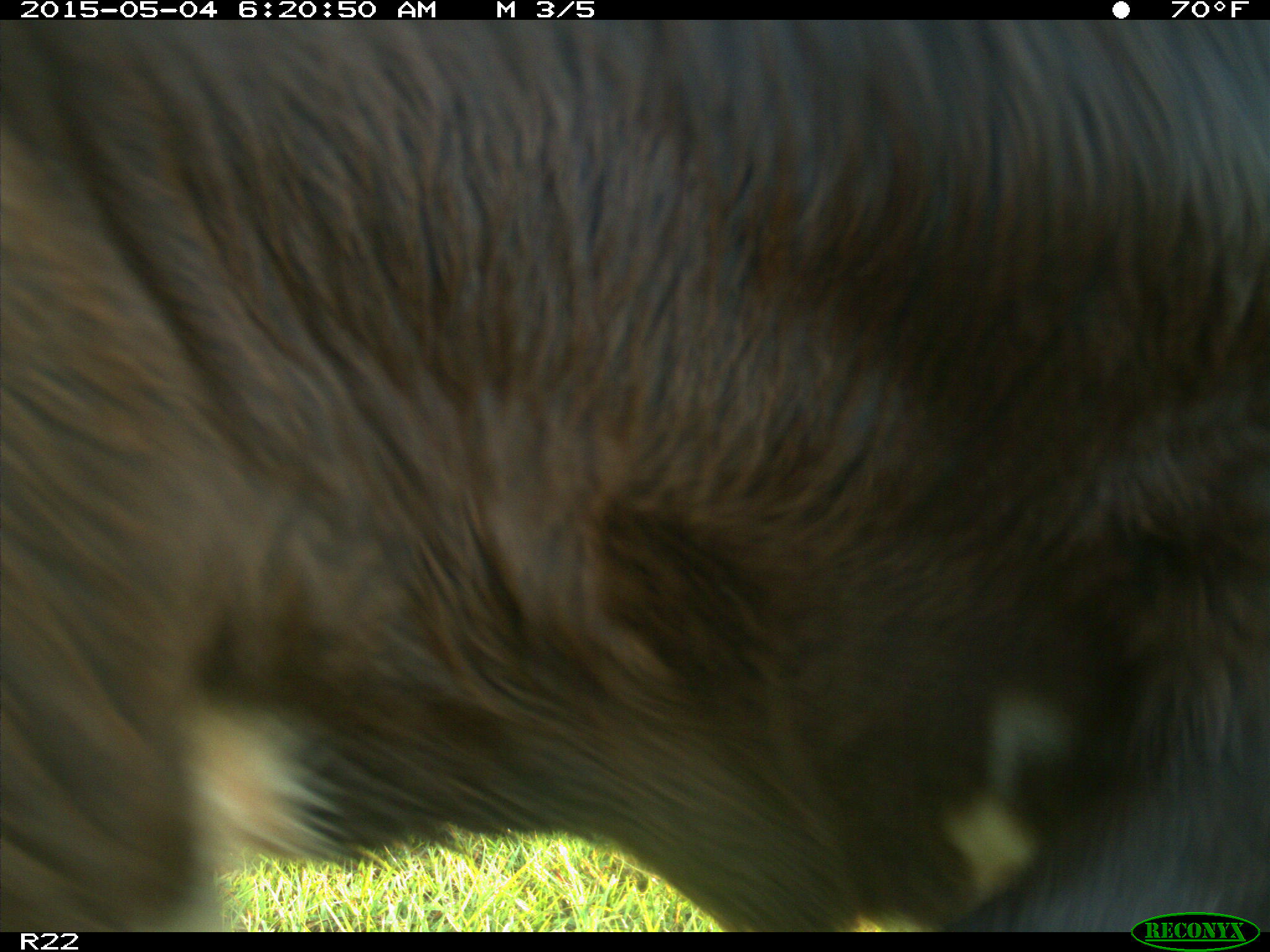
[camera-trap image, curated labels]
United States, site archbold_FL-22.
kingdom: Animalia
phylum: Chordata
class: Mammalia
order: Artiodactyla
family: Bovidae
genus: Bos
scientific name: Bos taurus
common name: domestic cow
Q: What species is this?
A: Bos taurus (domestic cow).